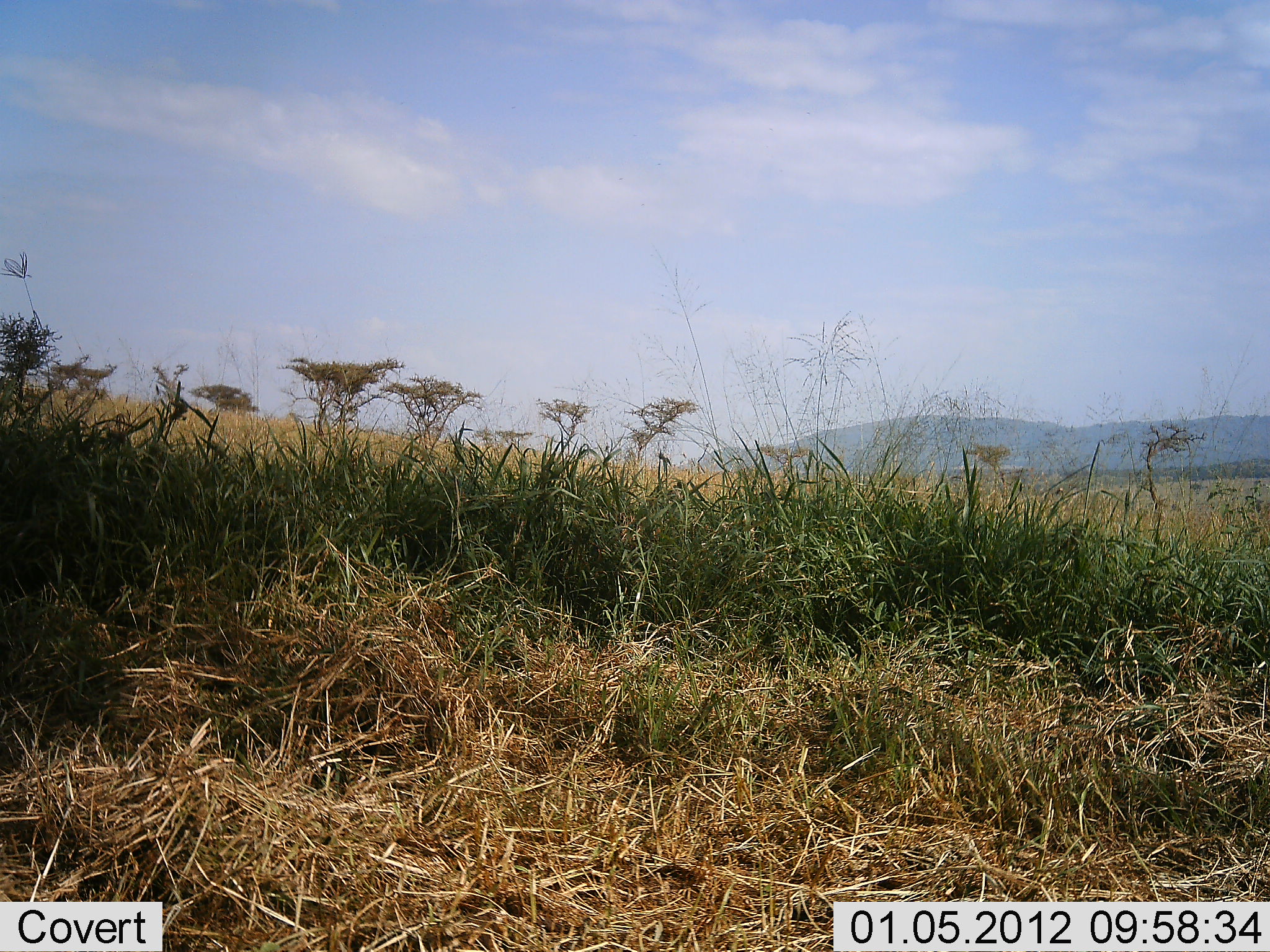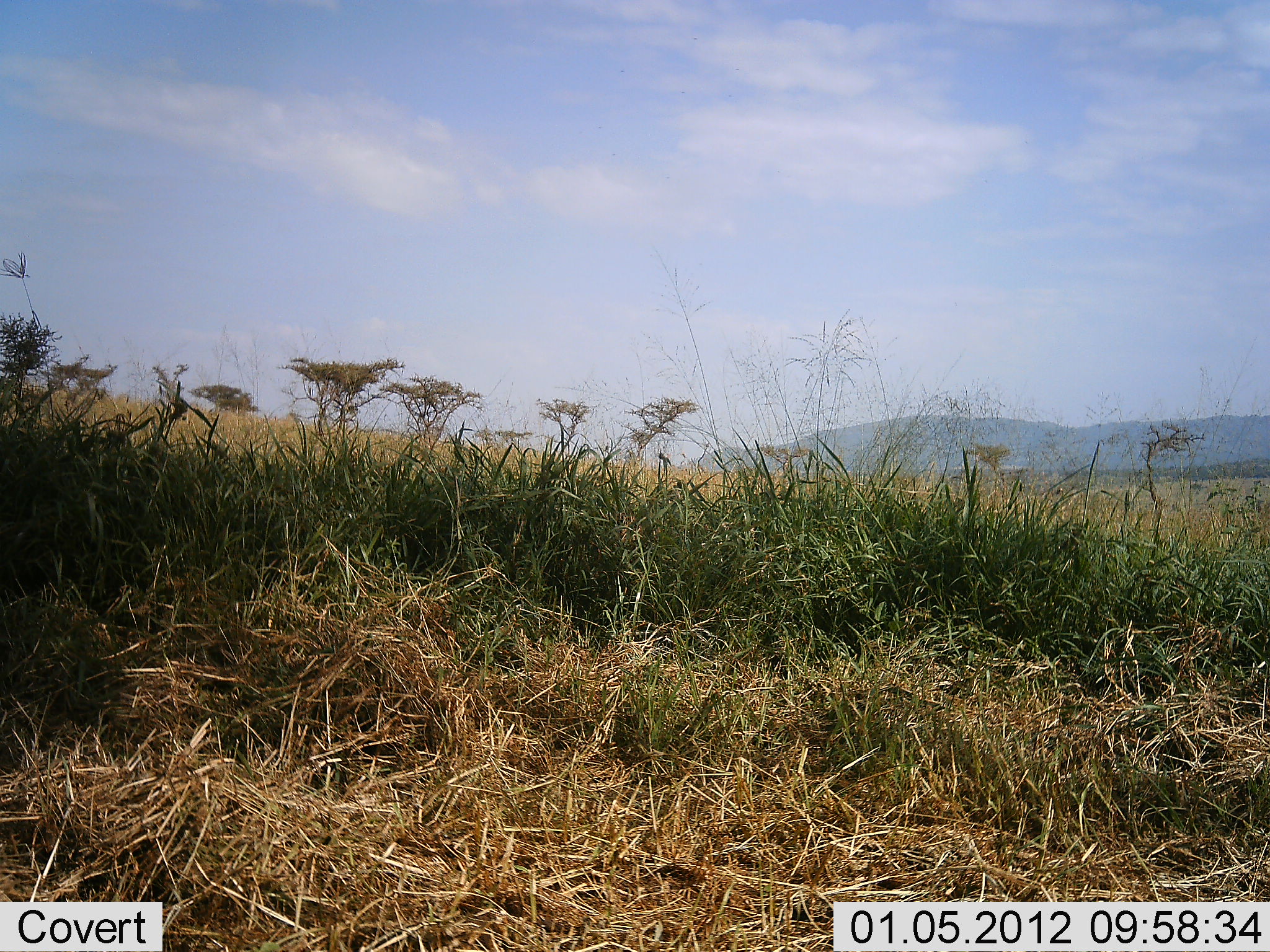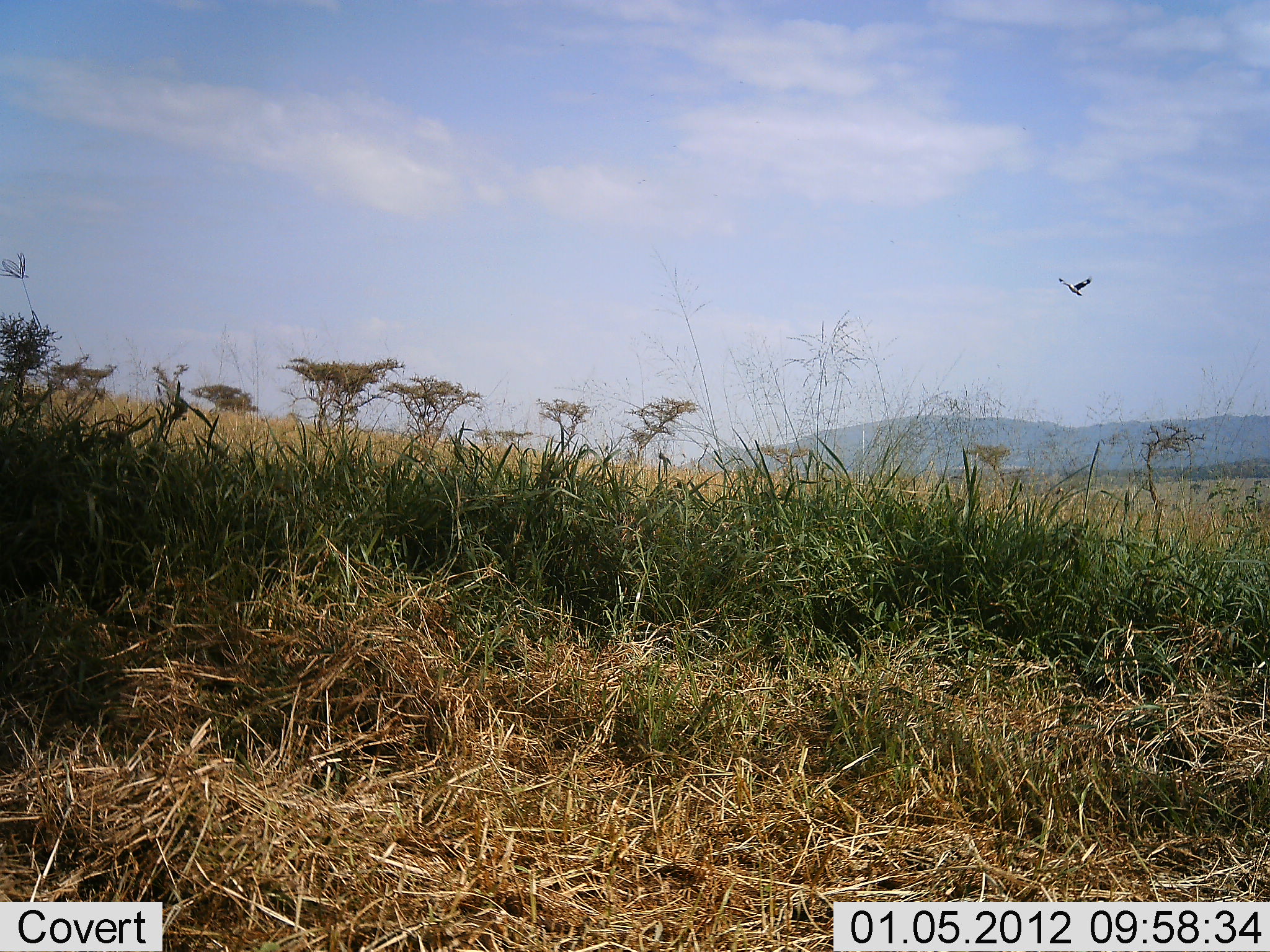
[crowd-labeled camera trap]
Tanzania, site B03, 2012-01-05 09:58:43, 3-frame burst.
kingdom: Animalia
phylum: Chordata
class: Aves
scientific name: Aves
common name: bird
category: otherbird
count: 1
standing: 0%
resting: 0%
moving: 100%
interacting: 0%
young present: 0%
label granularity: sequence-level